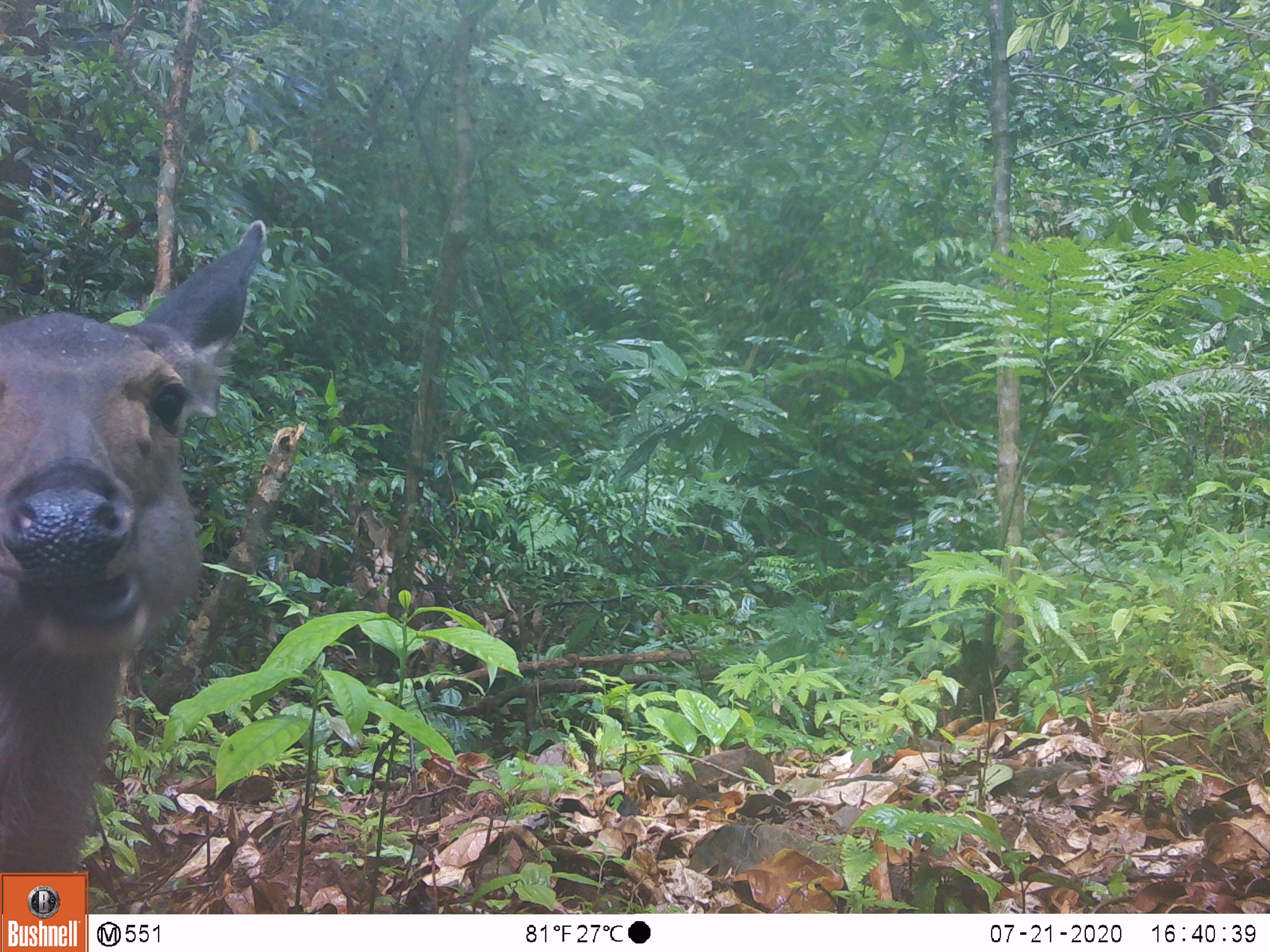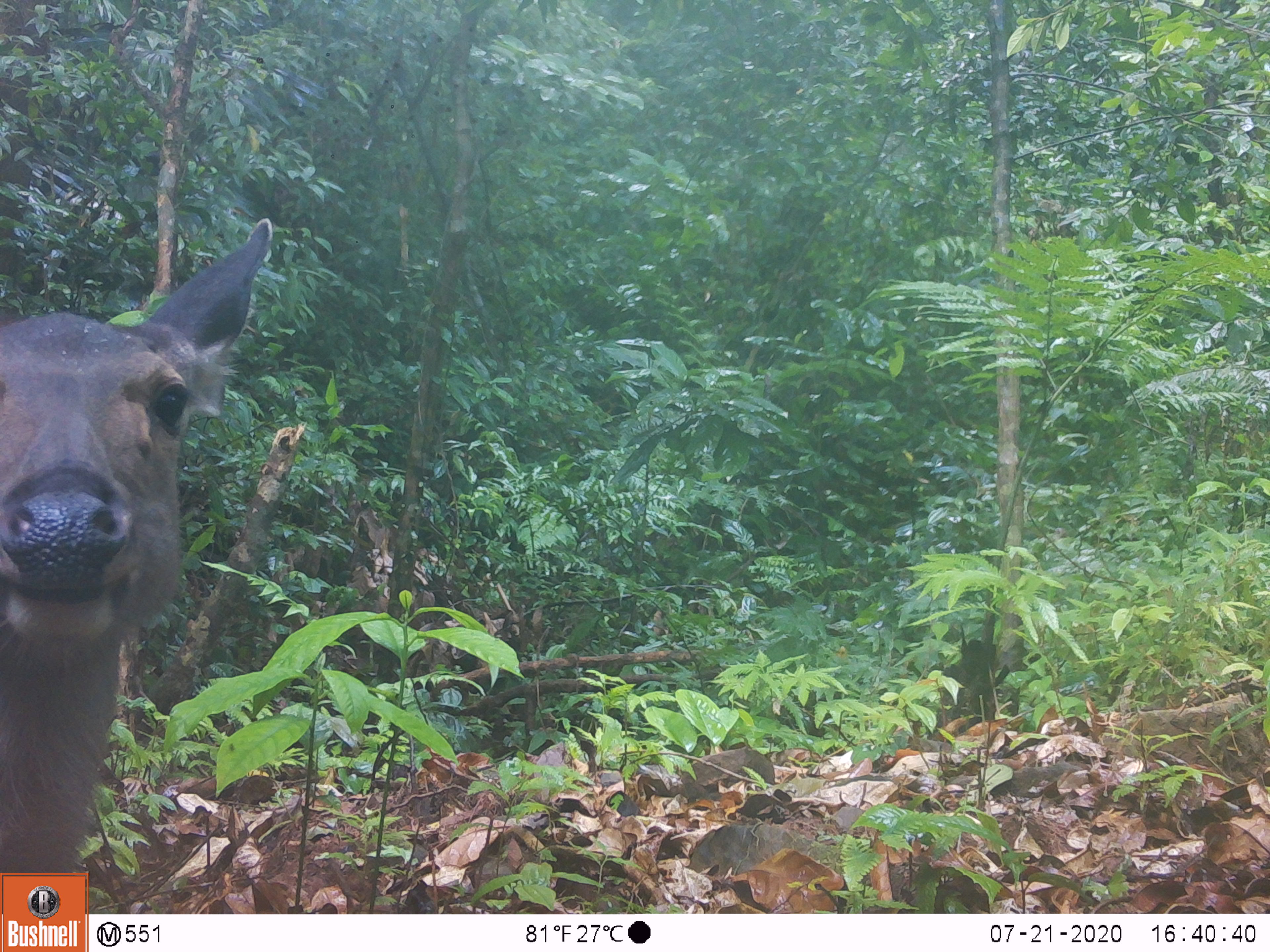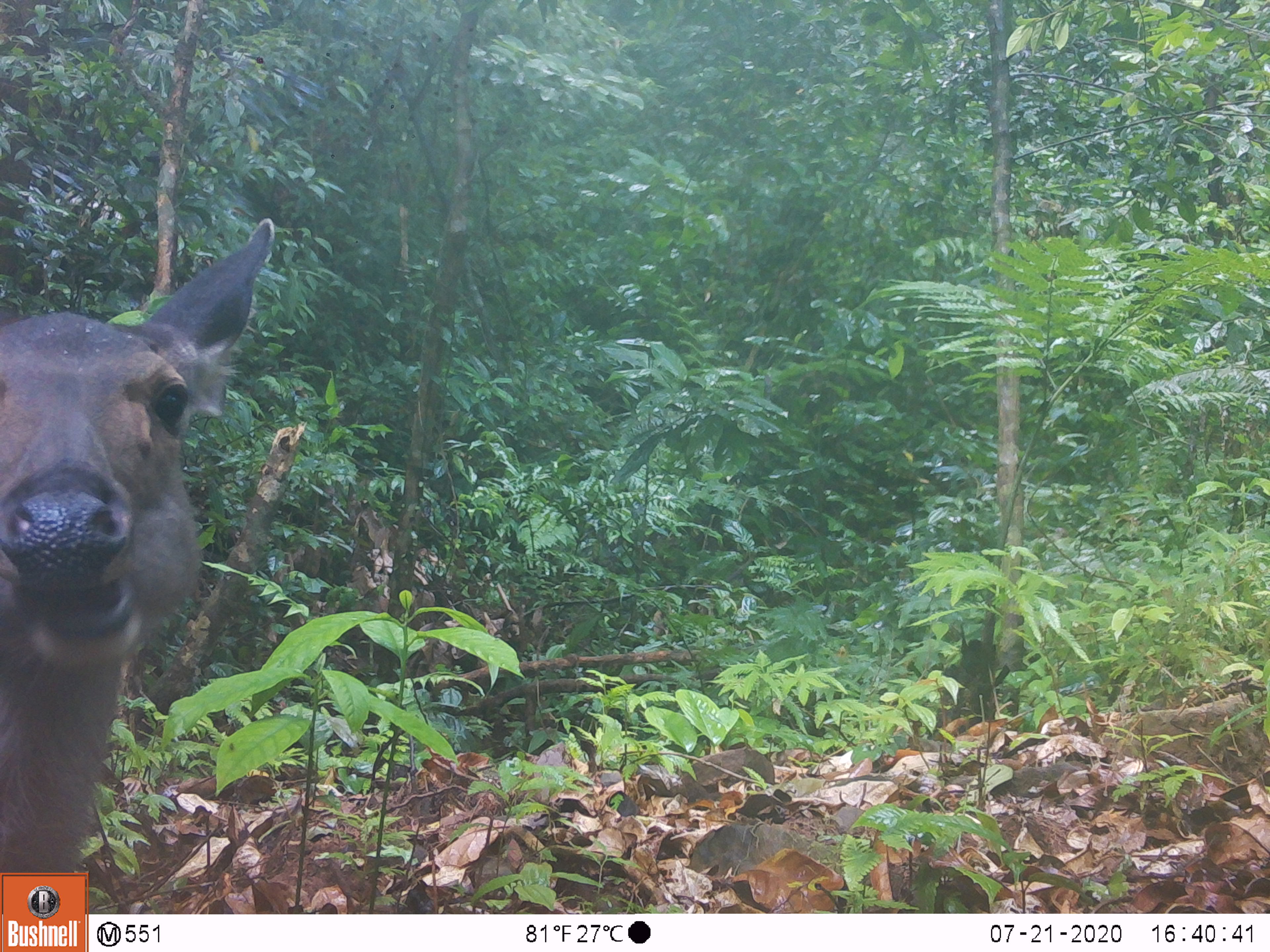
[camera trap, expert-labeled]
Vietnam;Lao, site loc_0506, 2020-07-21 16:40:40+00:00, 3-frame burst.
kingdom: Animalia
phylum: Chordata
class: Mammalia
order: Artiodactyla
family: Cervidae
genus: Rusa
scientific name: Rusa unicolor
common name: sambar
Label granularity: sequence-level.